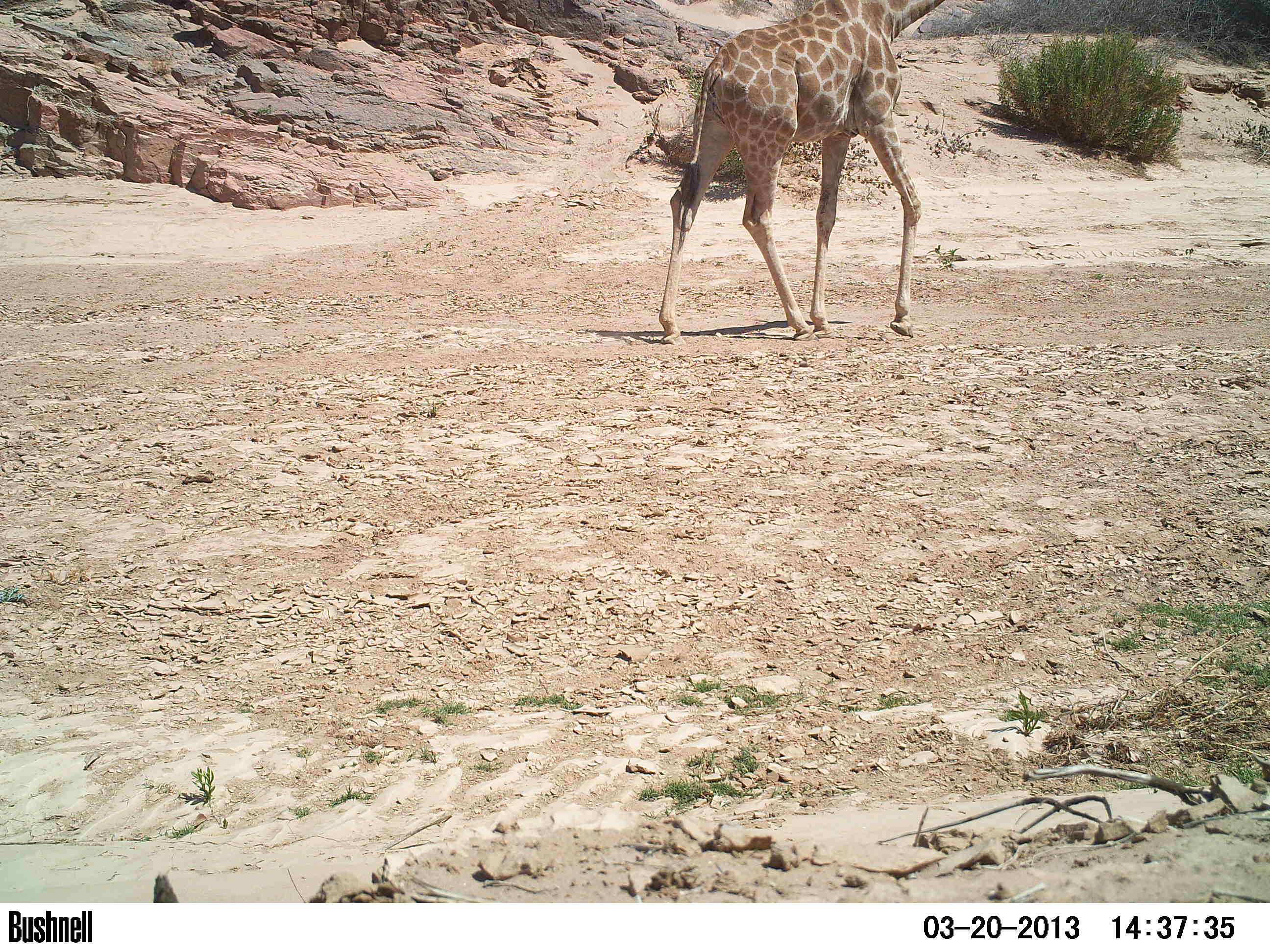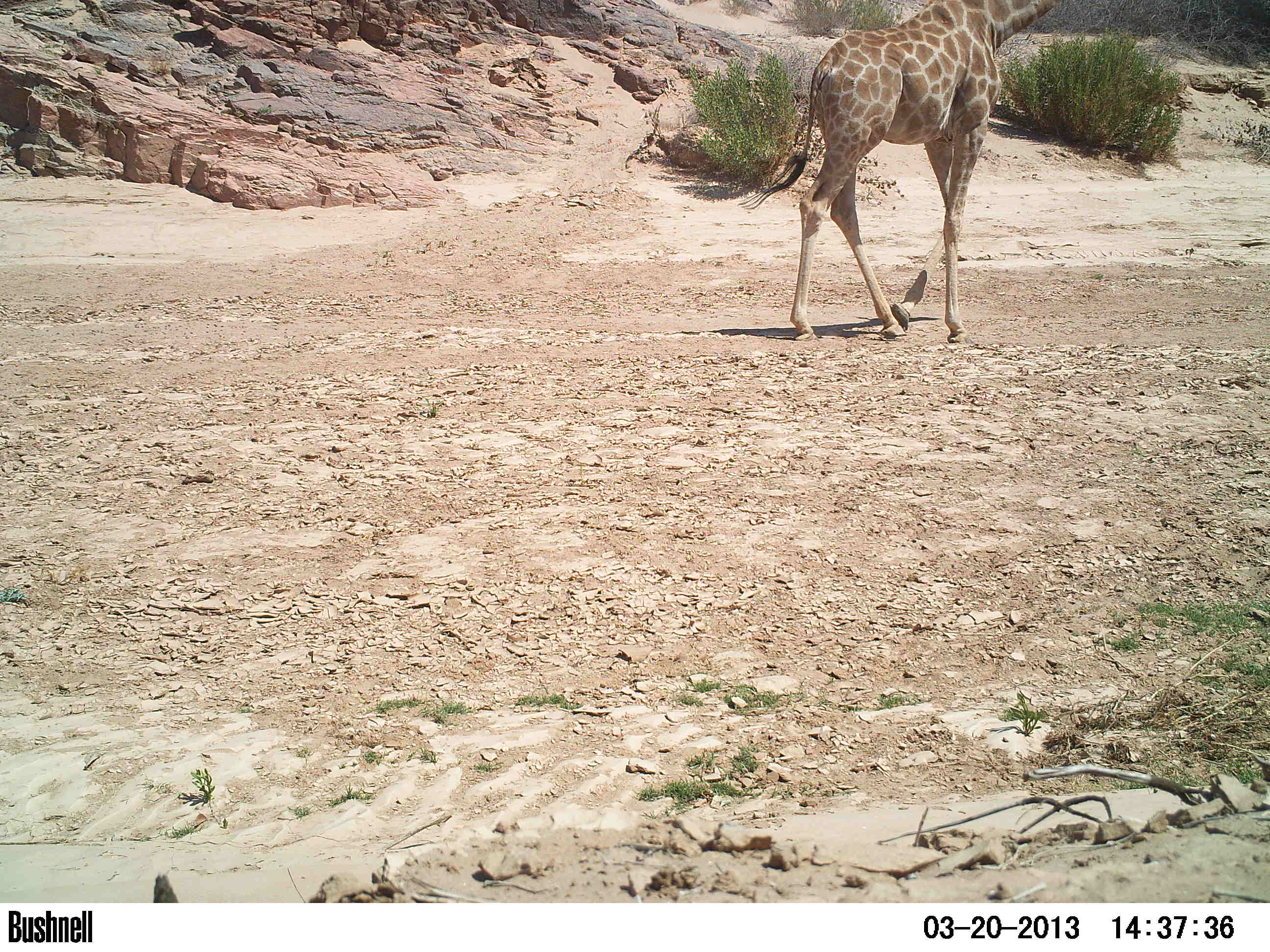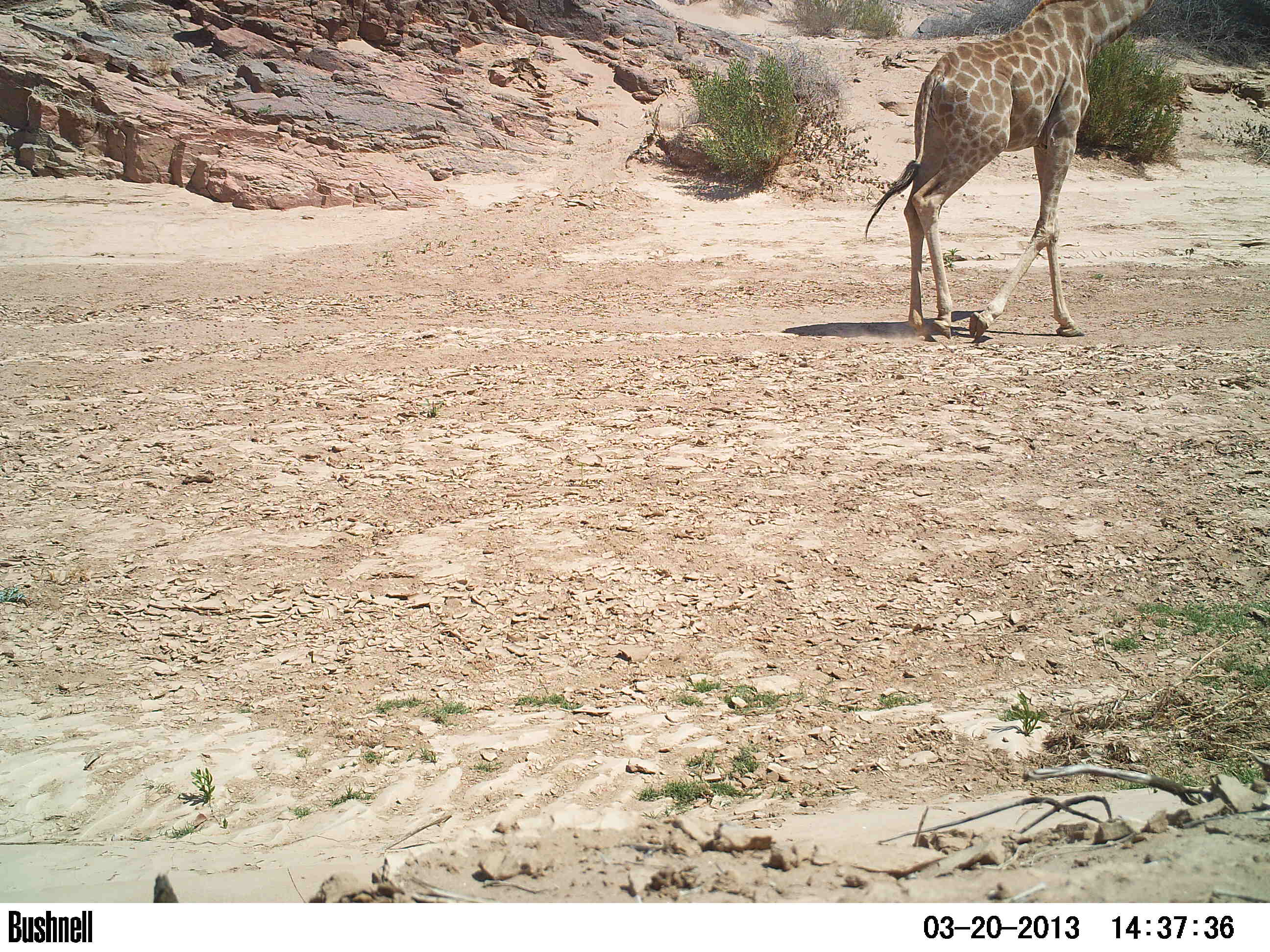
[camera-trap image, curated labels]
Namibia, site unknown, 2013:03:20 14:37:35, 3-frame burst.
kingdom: Animalia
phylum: Chordata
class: Mammalia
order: Artiodactyla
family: Giraffidae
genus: Giraffa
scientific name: Giraffa camelopardalis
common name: giraffe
Giraffa camelopardalis (giraffe).